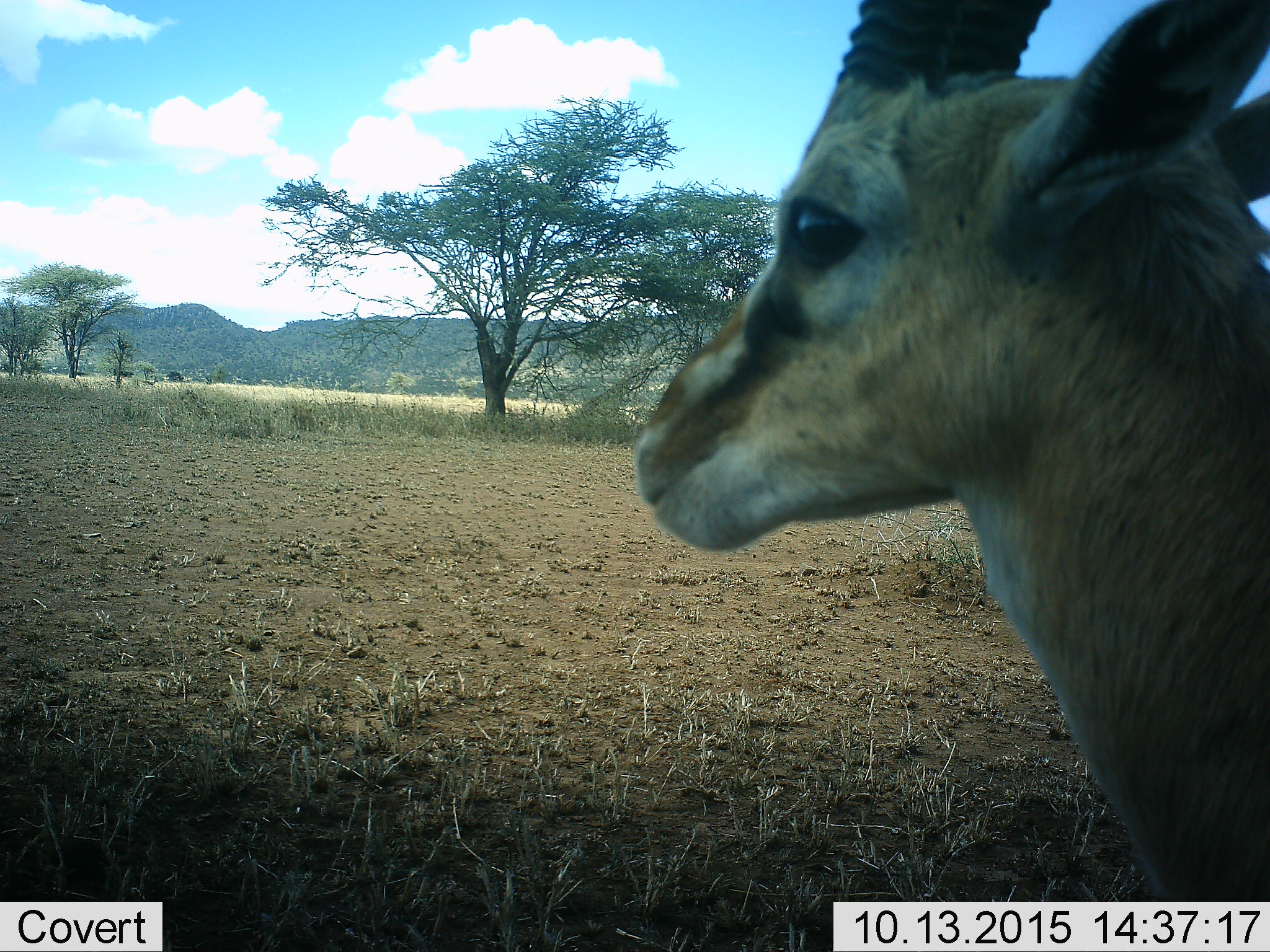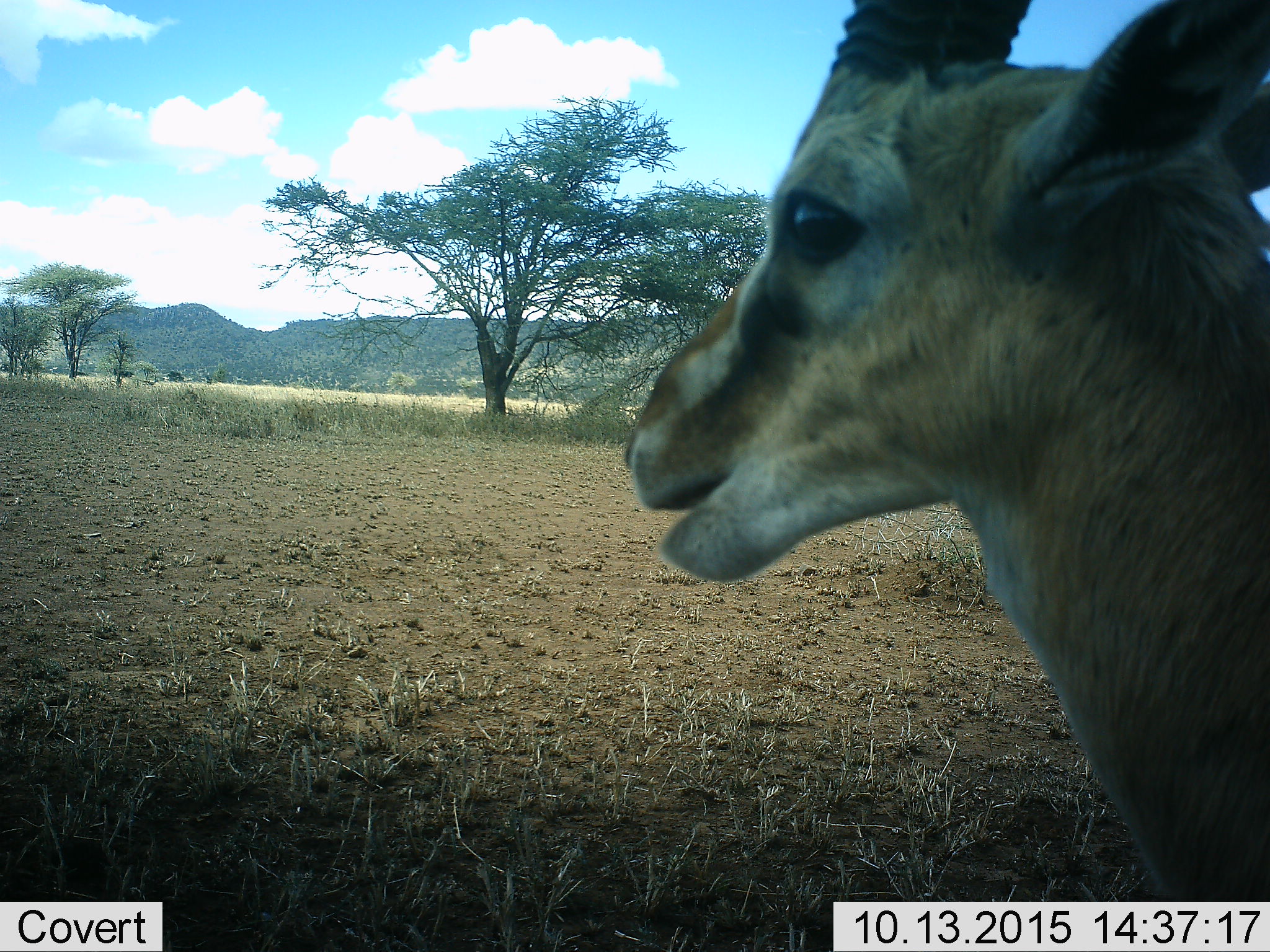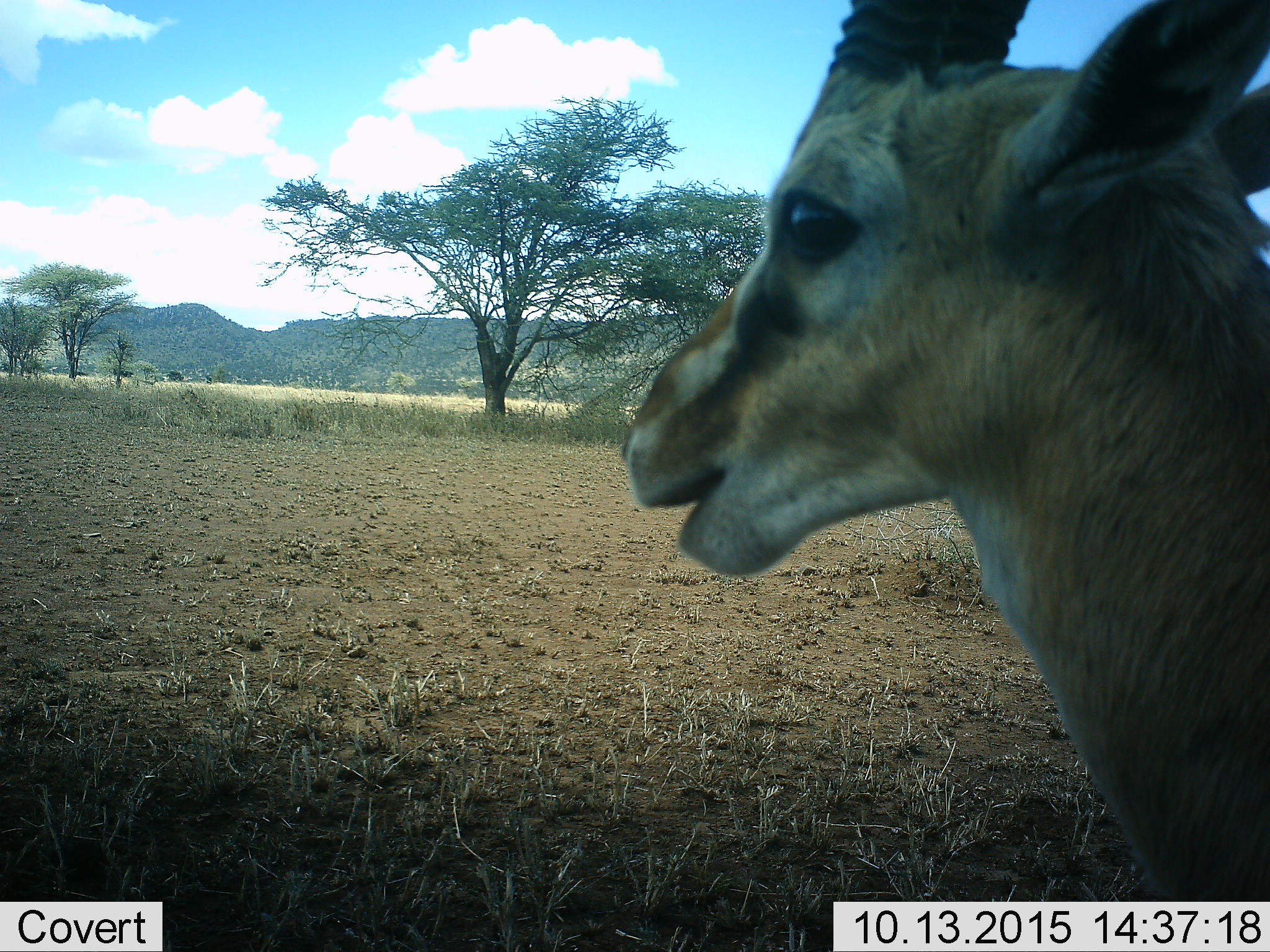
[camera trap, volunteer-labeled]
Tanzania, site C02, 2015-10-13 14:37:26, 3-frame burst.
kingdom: Animalia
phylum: Chordata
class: Mammalia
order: Artiodactyla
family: Bovidae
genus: Eudorcas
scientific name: Eudorcas thomsonii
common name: thomson's gazelle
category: gazellethomsons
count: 1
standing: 79%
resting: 0%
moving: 0%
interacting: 0%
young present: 0%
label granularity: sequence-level